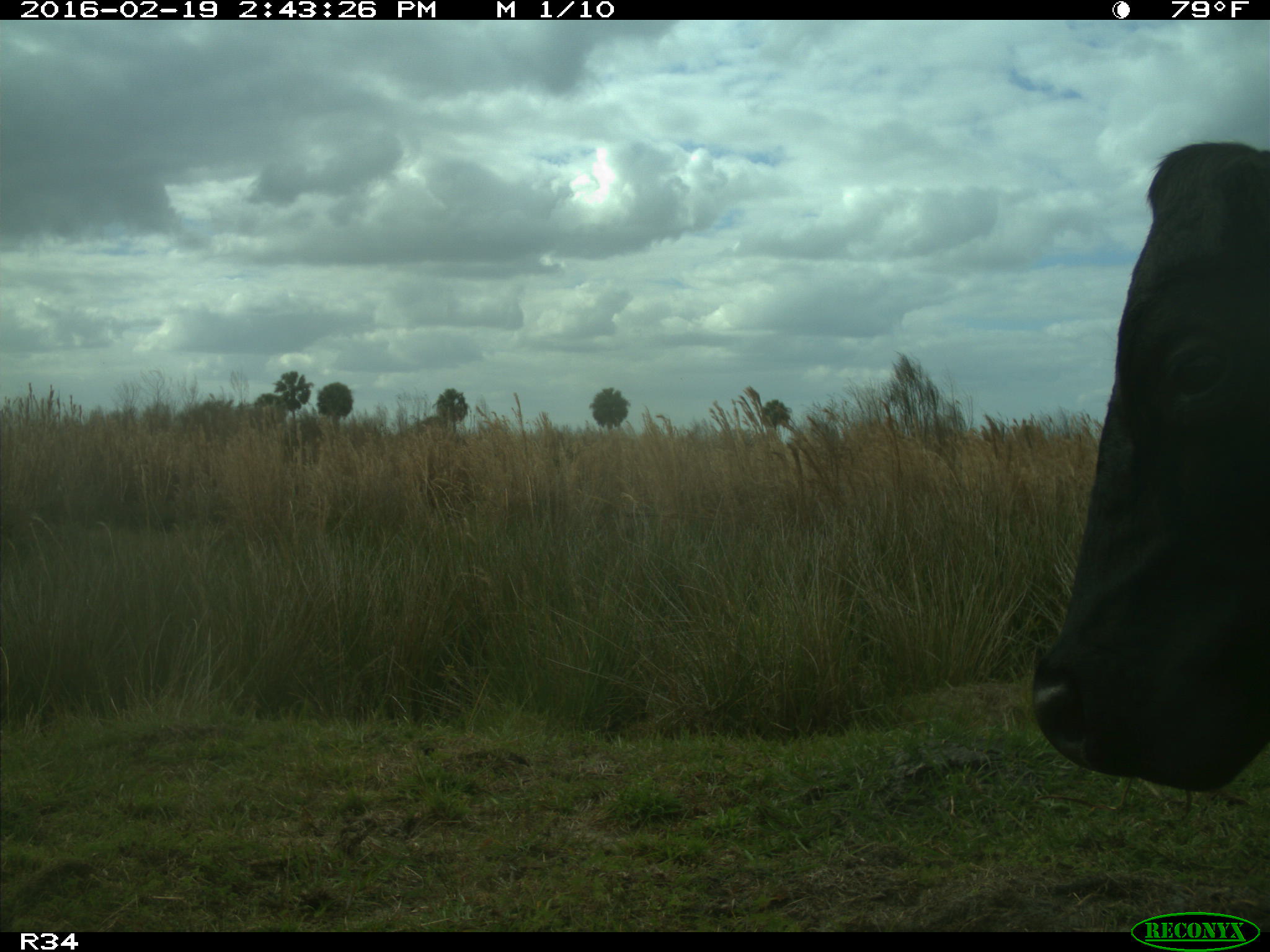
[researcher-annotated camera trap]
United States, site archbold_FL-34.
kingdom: Animalia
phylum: Chordata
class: Mammalia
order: Artiodactyla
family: Bovidae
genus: Bos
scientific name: Bos taurus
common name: domestic cow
Bos taurus (domestic cow).